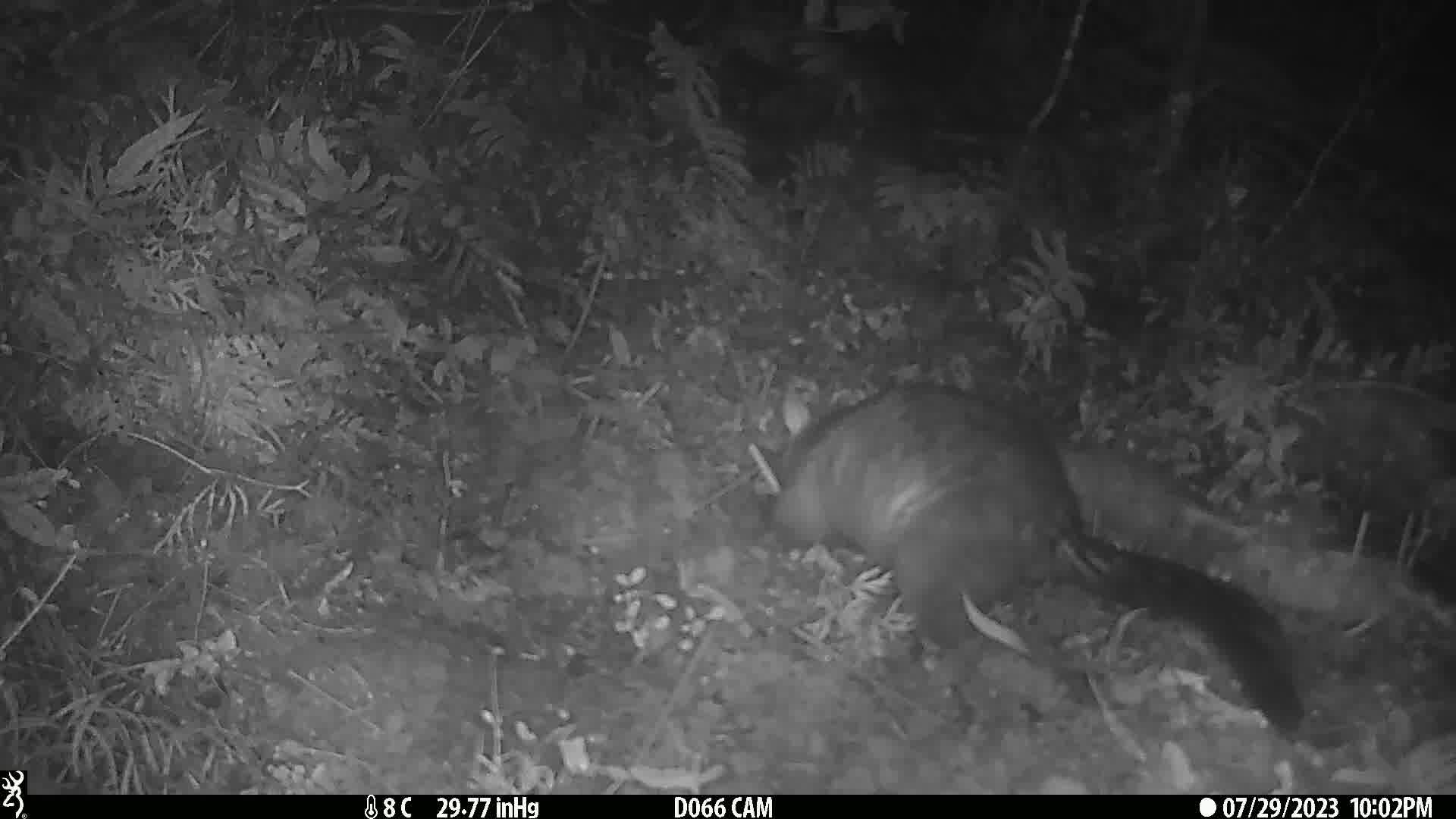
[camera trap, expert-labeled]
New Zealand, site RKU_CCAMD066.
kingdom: Animalia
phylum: Chordata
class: Mammalia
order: Diprotodontia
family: Phalangeridae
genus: Trichosurus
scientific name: Trichosurus vulpecula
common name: common brushtail possum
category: possum